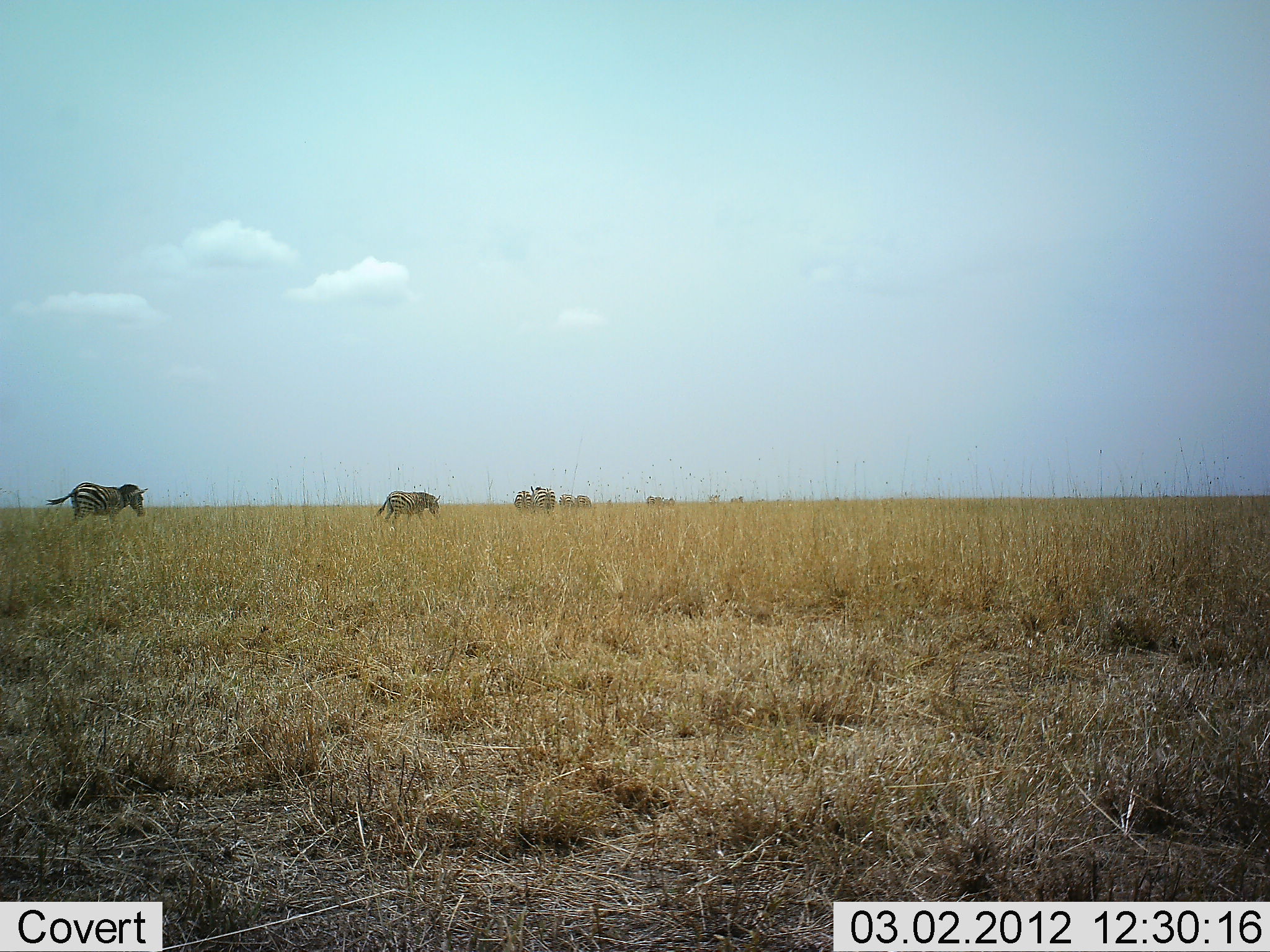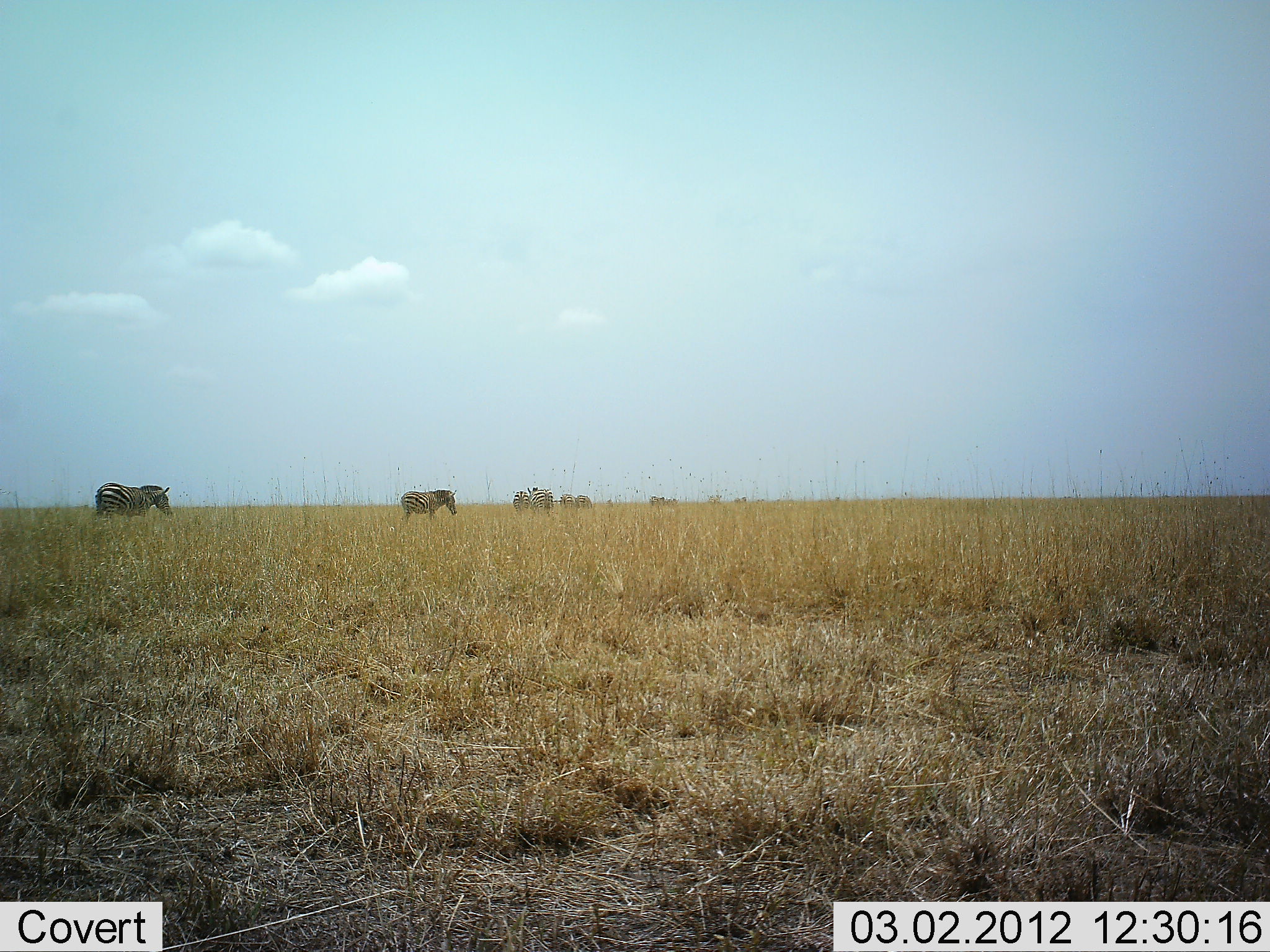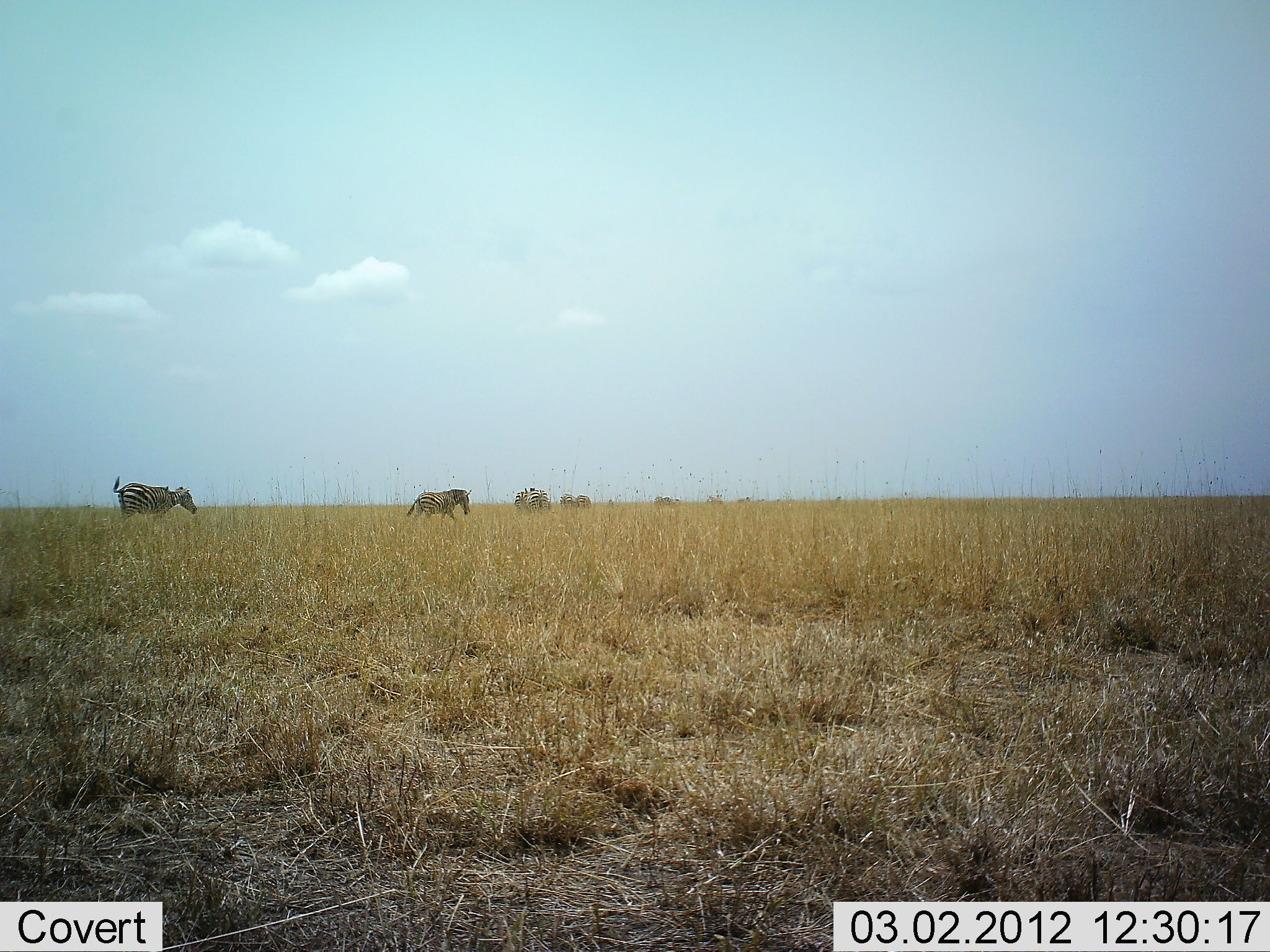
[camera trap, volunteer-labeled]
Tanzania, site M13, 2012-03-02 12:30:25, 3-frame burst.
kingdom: Animalia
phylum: Chordata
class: Mammalia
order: Perissodactyla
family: Equidae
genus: Equus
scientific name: Equus quagga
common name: plains zebra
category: zebra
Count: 7.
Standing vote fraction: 20%.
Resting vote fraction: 0%.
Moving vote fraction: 90%.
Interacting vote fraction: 0%.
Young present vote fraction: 0%.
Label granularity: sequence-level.